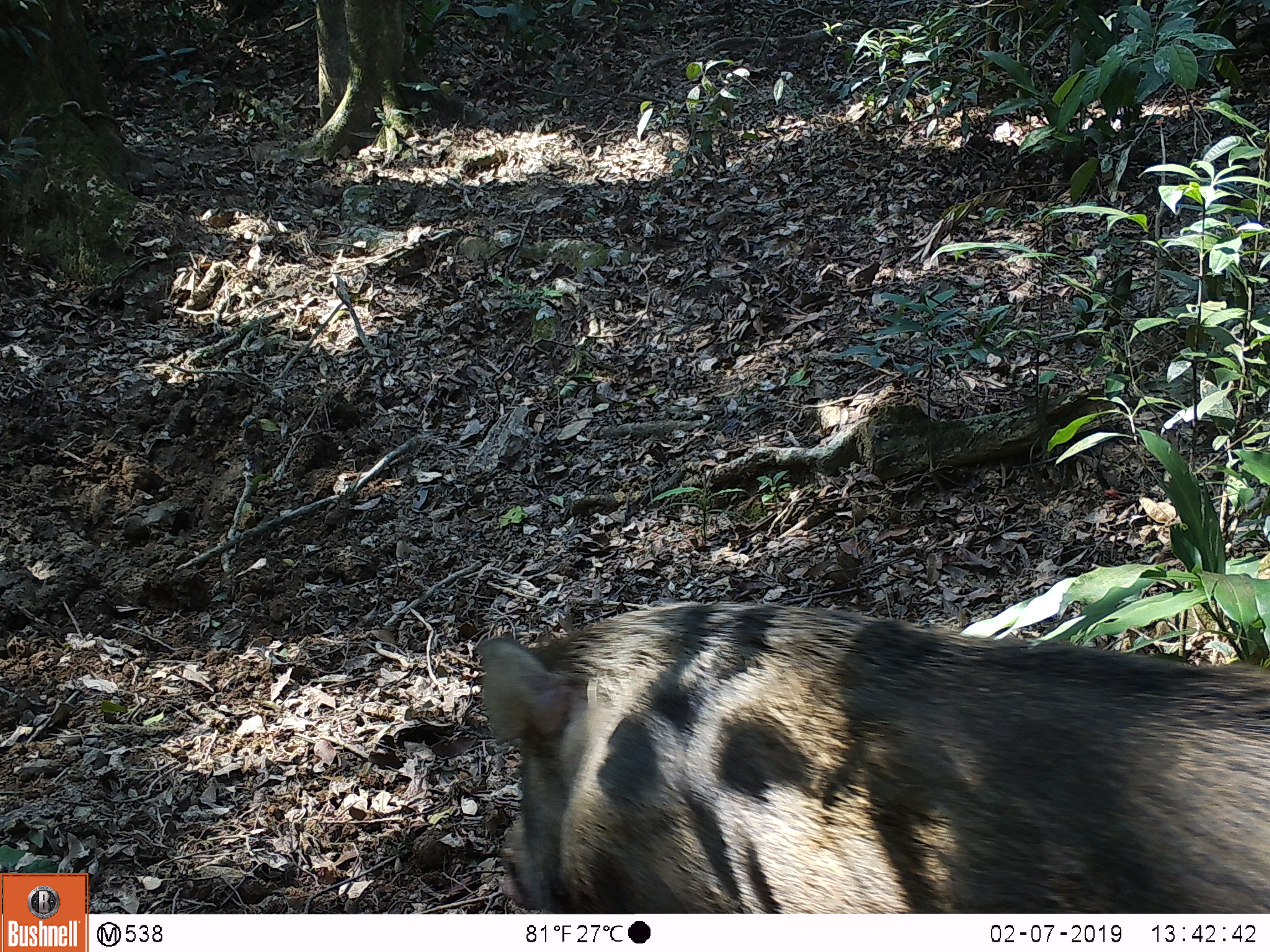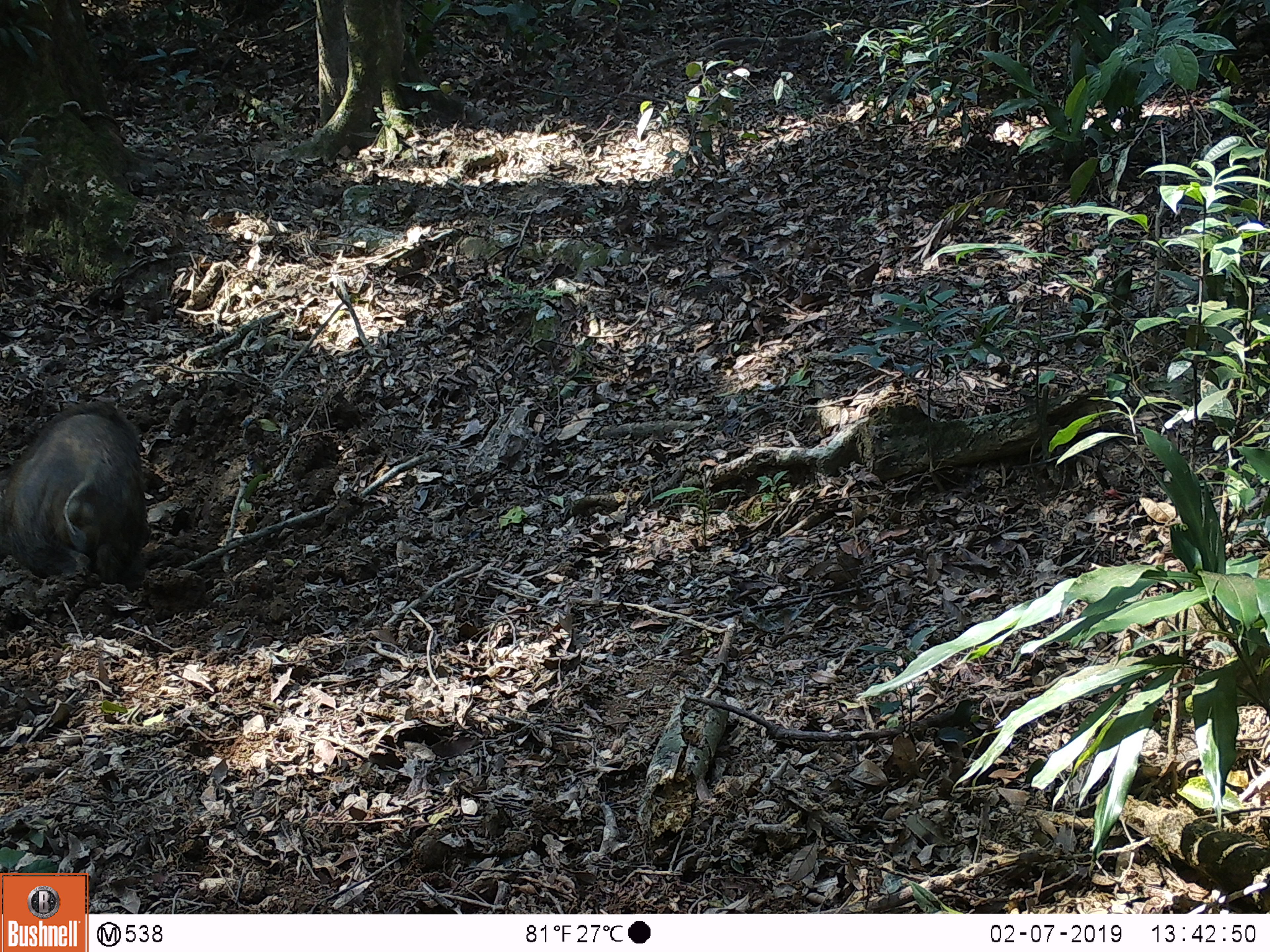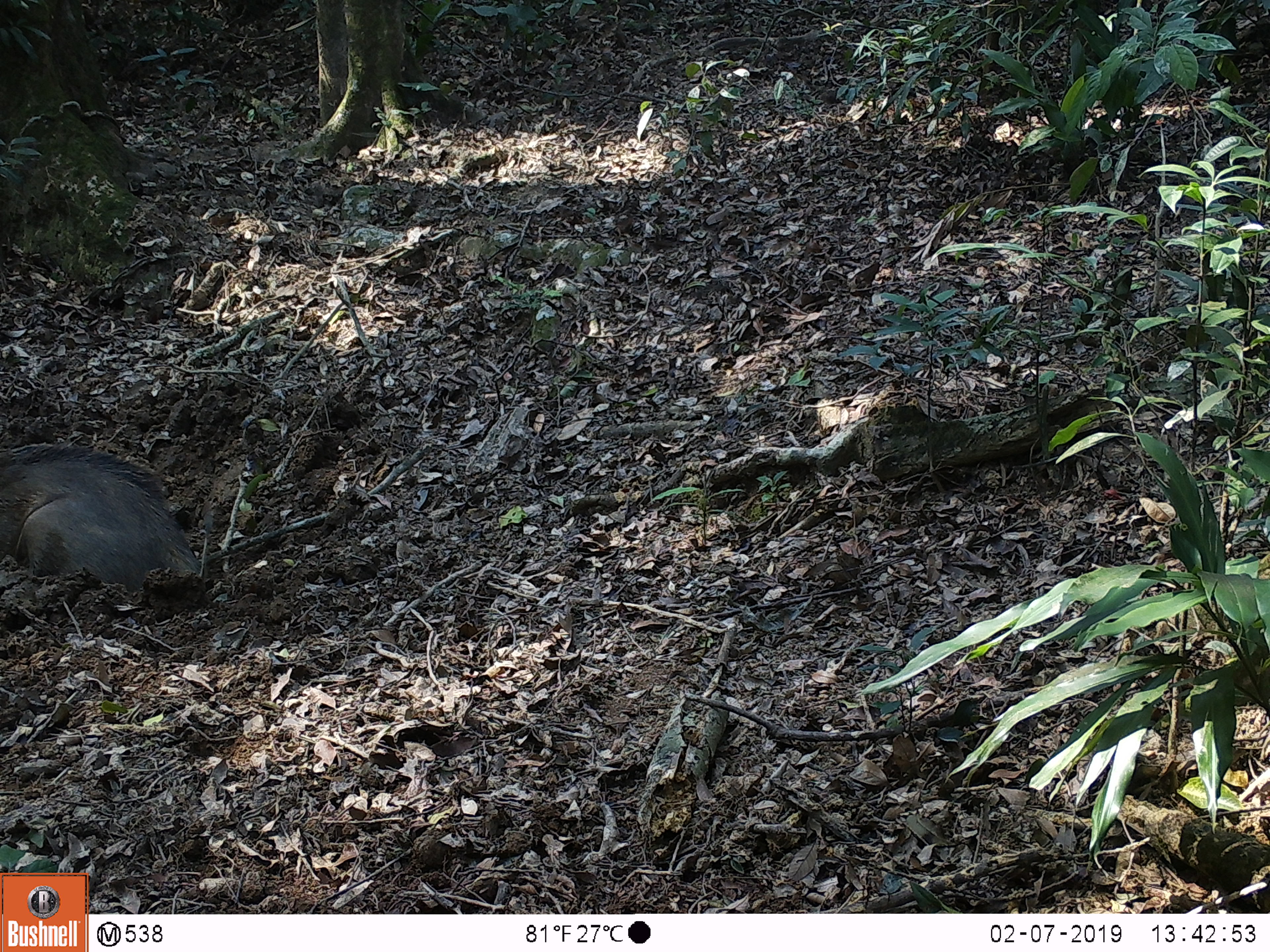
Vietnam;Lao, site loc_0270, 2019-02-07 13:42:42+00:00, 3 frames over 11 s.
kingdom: Animalia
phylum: Chordata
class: Mammalia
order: Artiodactyla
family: Suidae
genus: Sus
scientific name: Sus scrofa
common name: eurasian wild pig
Eurasian wild pig (Sus scrofa). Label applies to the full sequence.